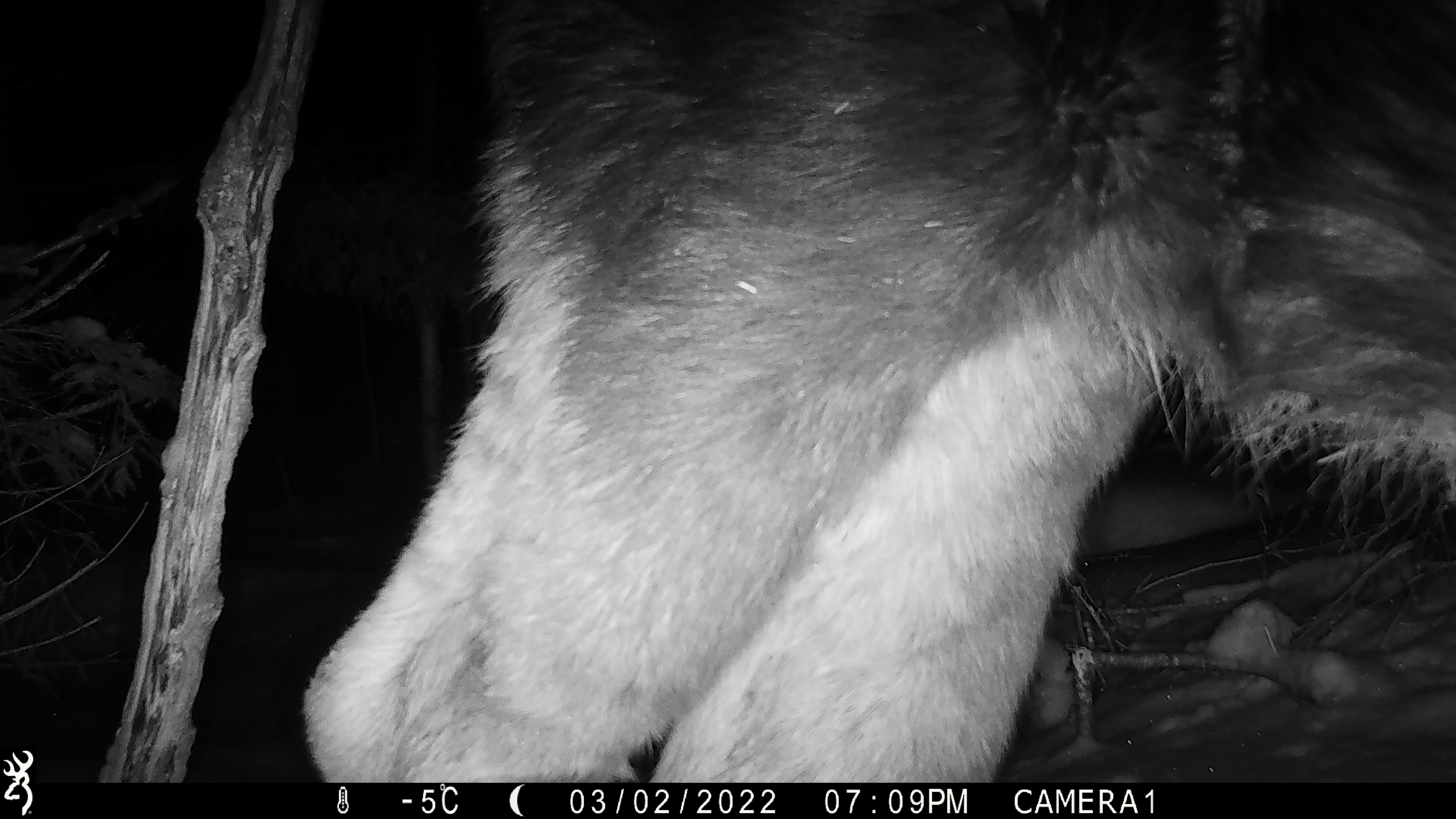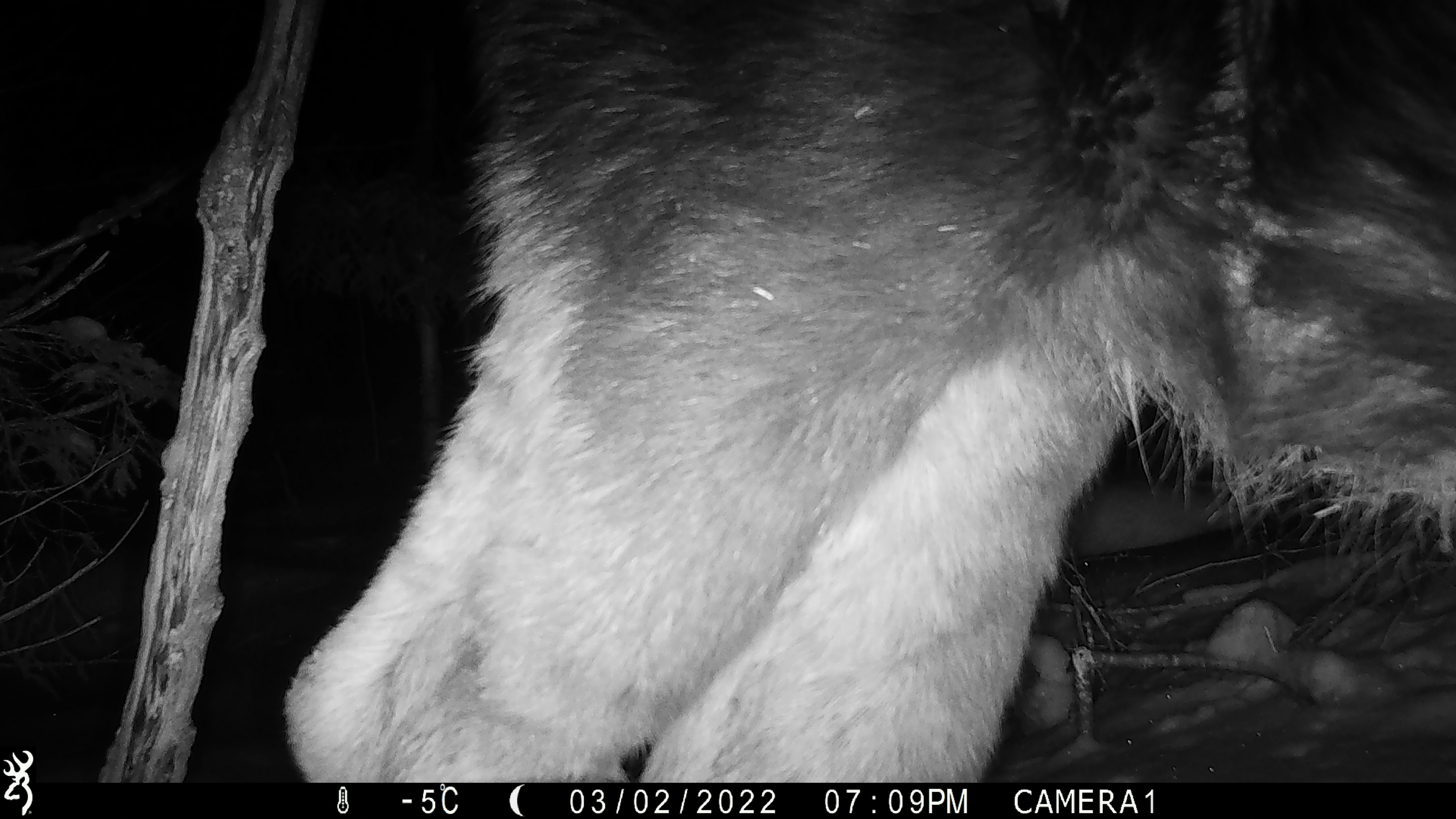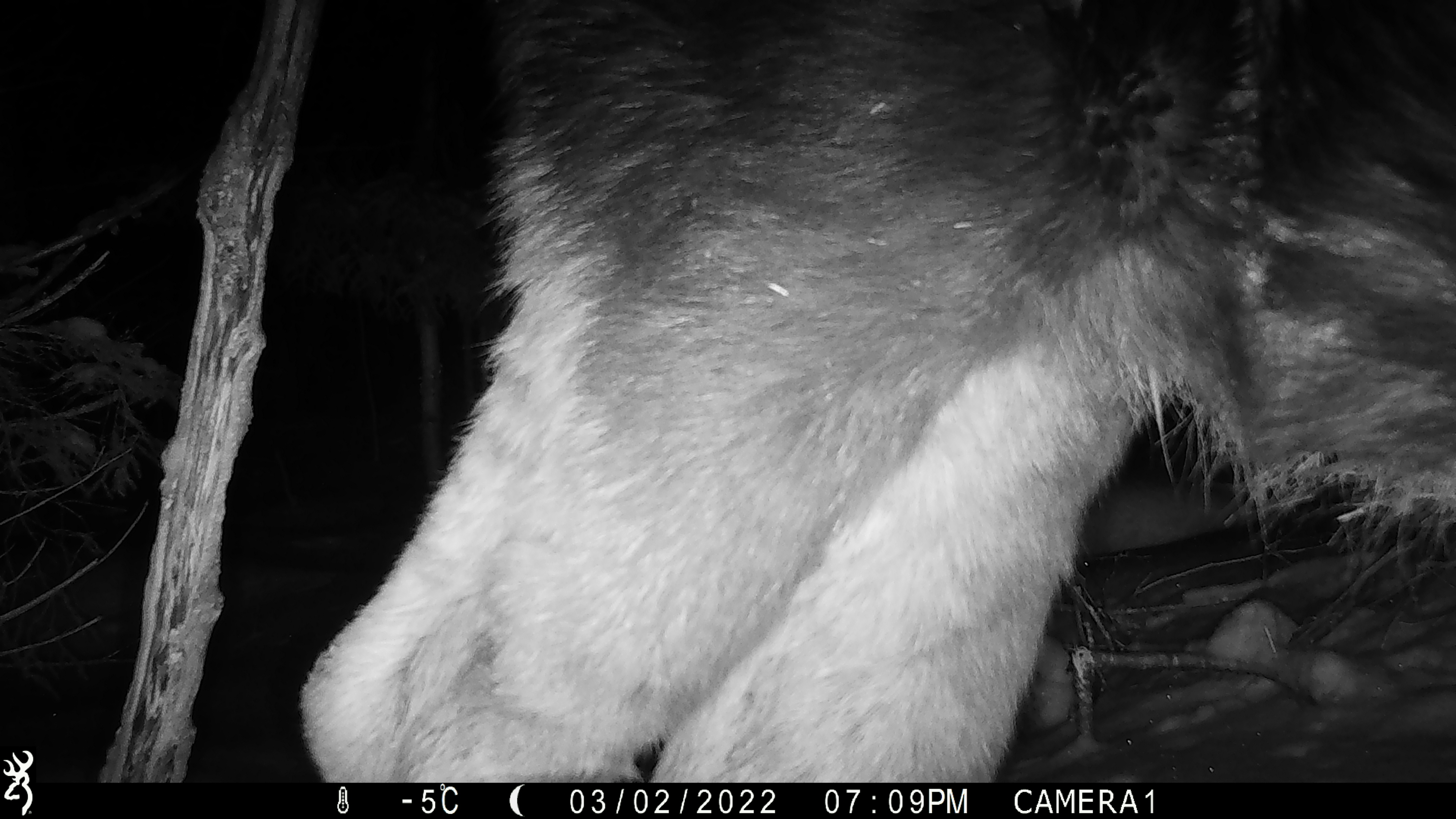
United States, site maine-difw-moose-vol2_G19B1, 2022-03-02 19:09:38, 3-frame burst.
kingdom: Animalia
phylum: Chordata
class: Mammalia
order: Artiodactyla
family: Cervidae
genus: Alces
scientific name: Alces alces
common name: moose